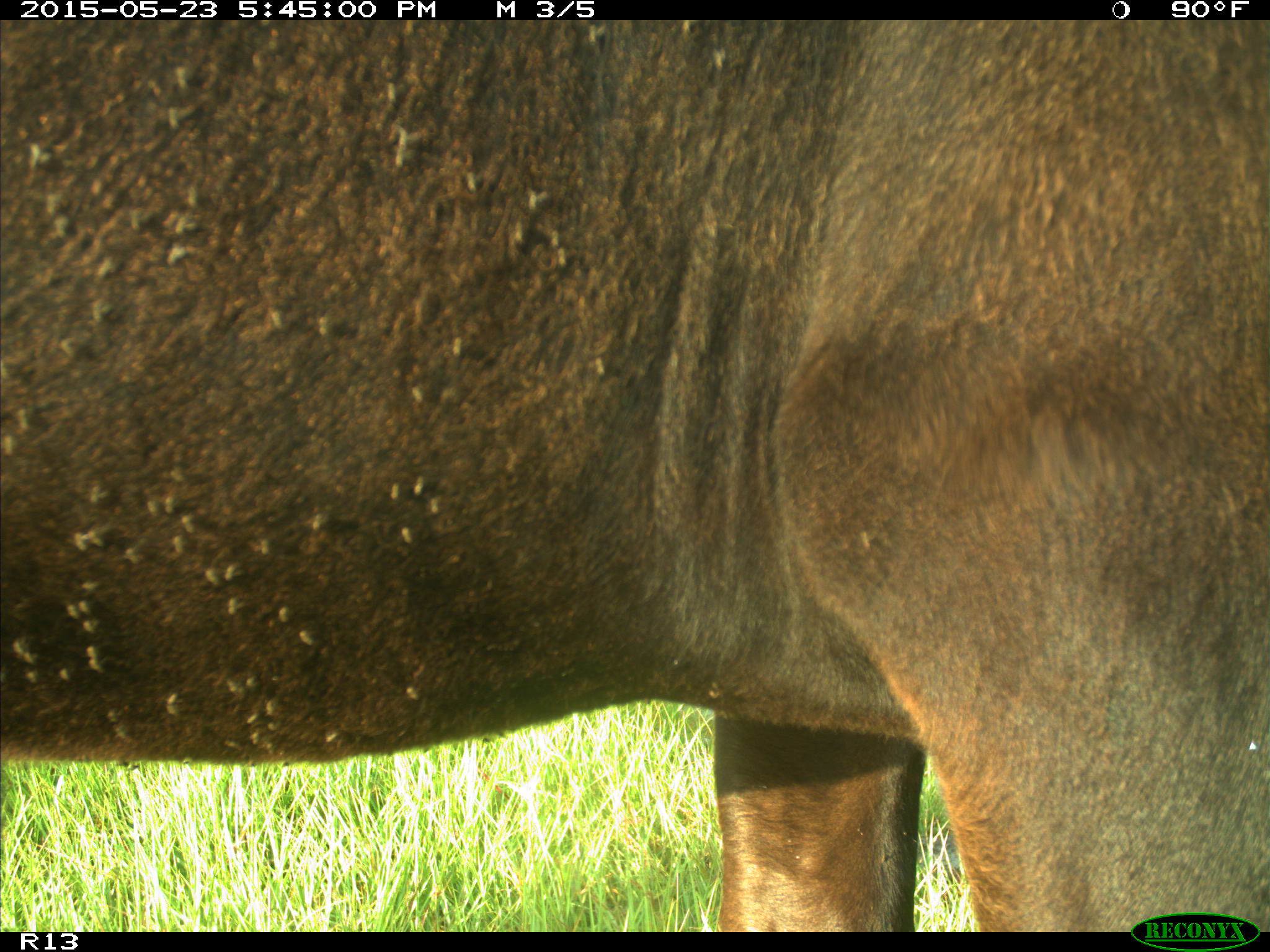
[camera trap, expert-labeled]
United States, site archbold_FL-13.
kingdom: Animalia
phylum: Chordata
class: Mammalia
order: Artiodactyla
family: Bovidae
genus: Bos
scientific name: Bos taurus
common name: domestic cow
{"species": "Bos taurus (domestic cow)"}